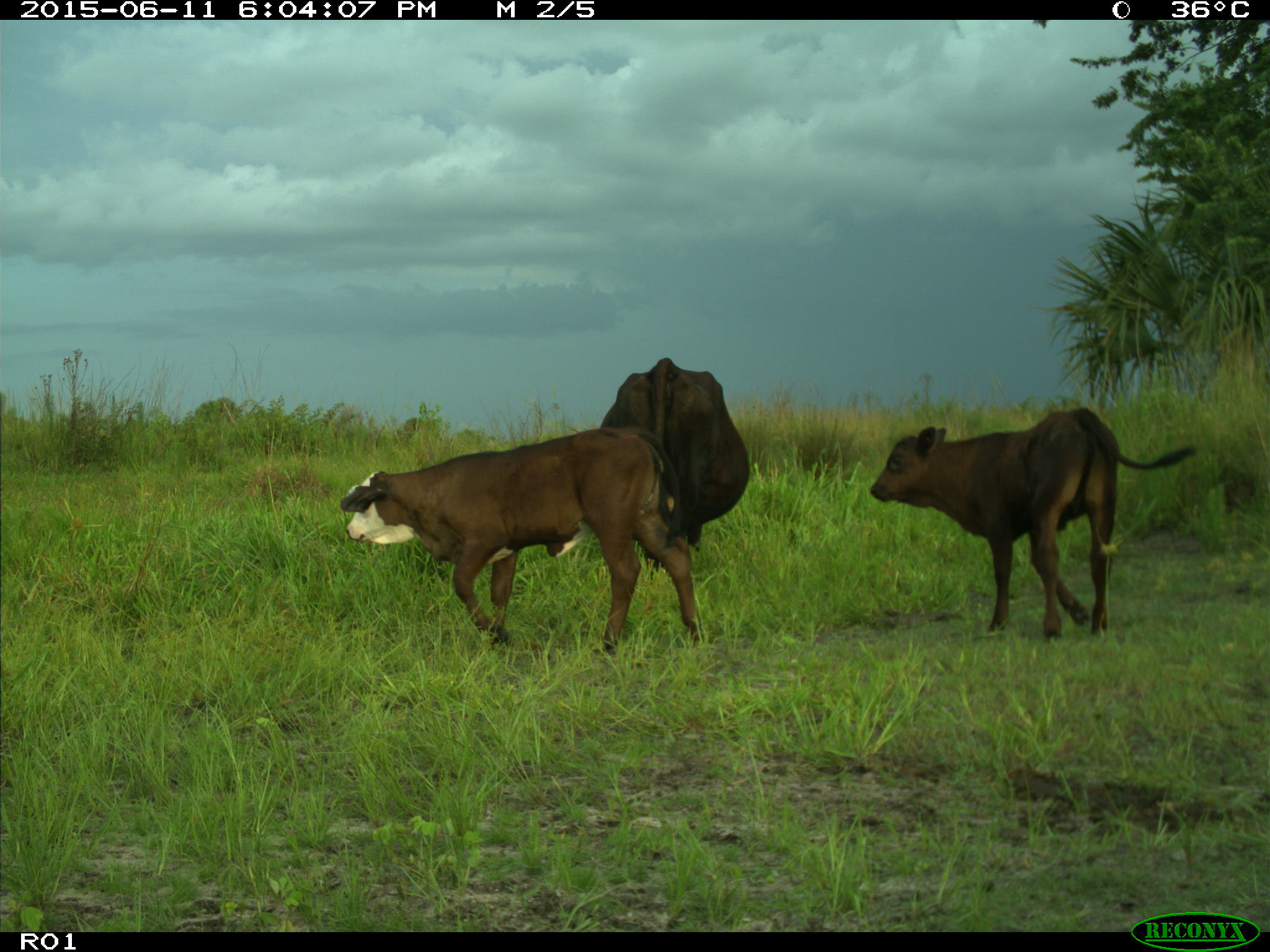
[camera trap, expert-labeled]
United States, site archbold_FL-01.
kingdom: Animalia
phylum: Chordata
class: Mammalia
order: Artiodactyla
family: Bovidae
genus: Bos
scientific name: Bos taurus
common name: domestic cow